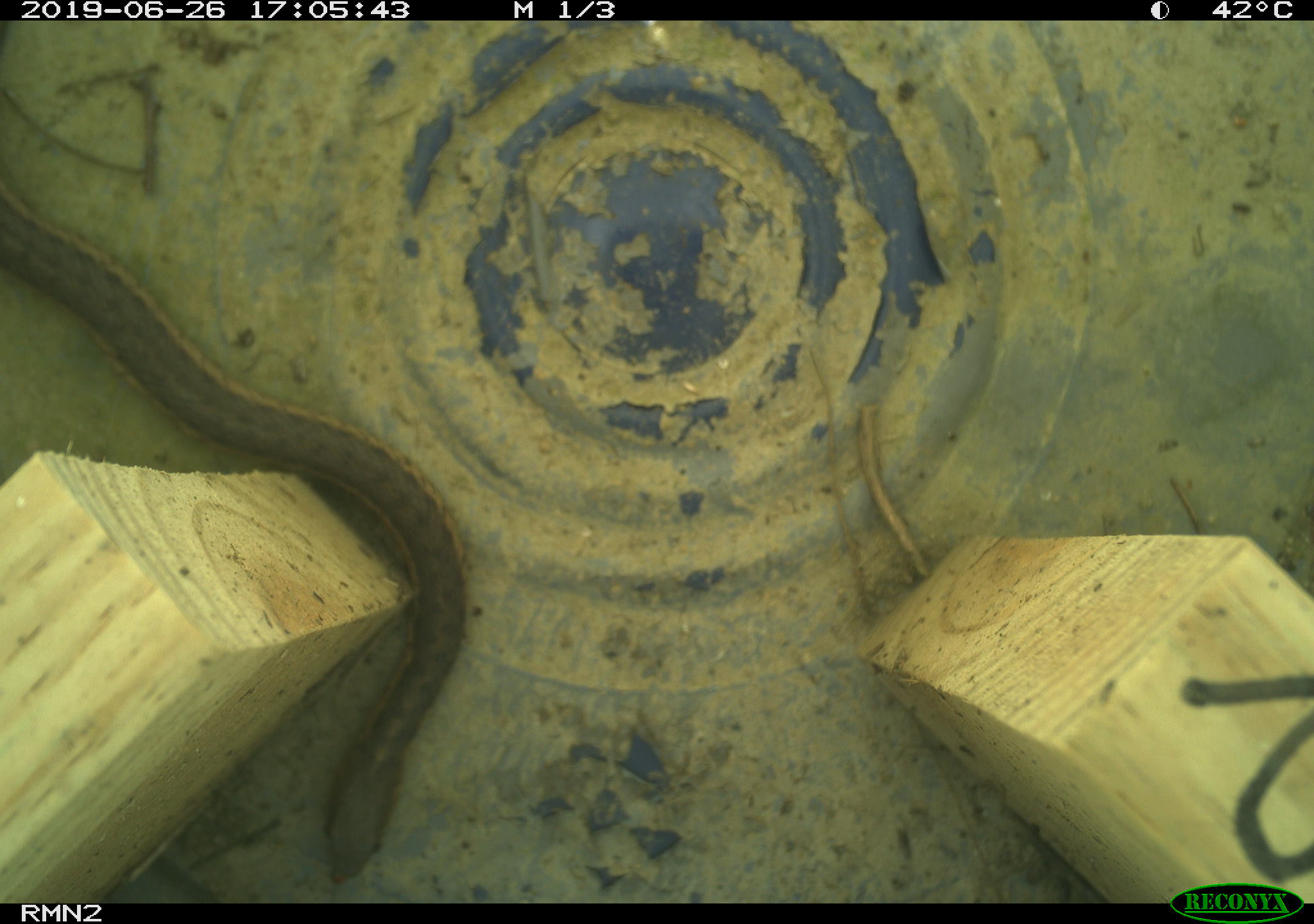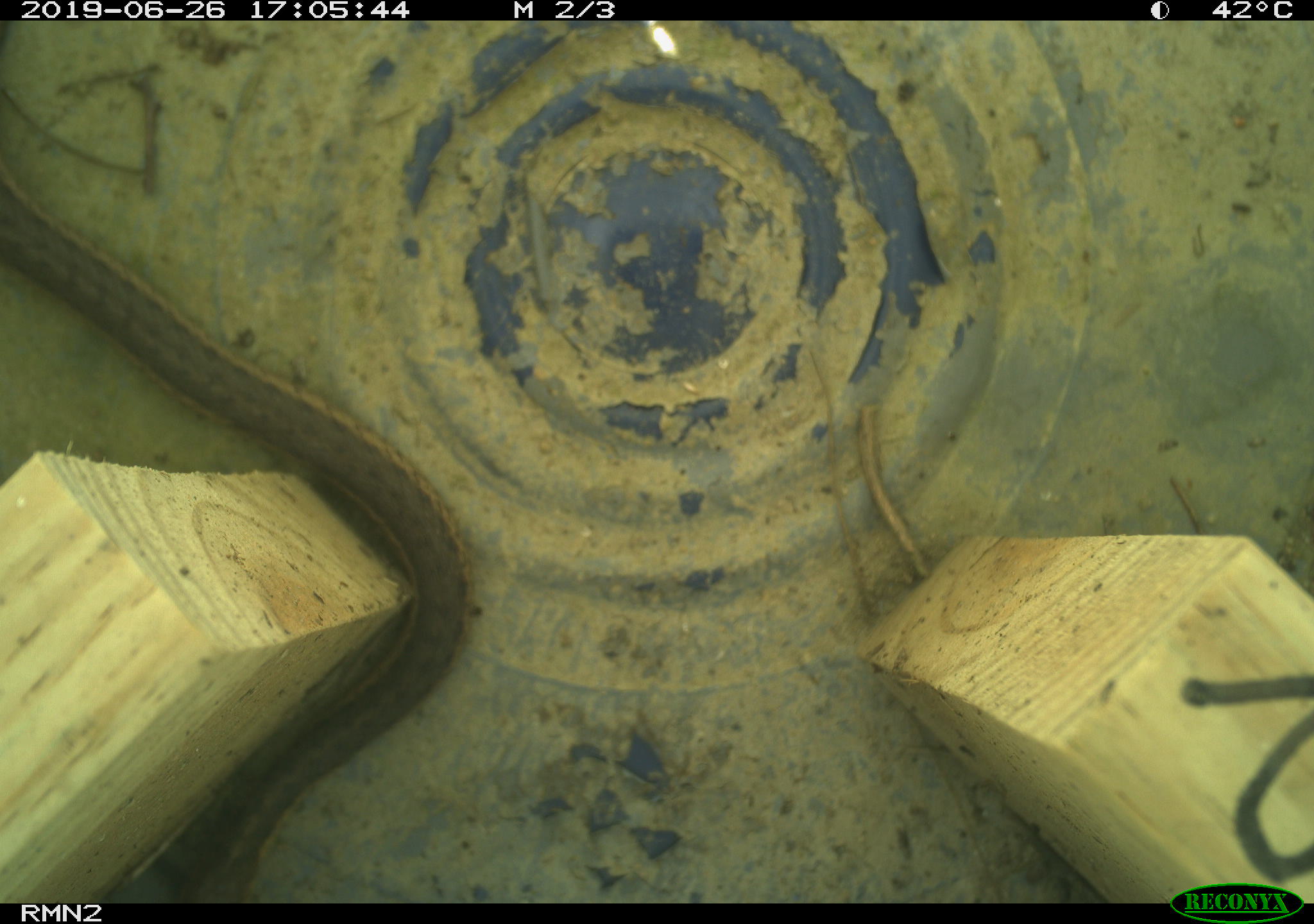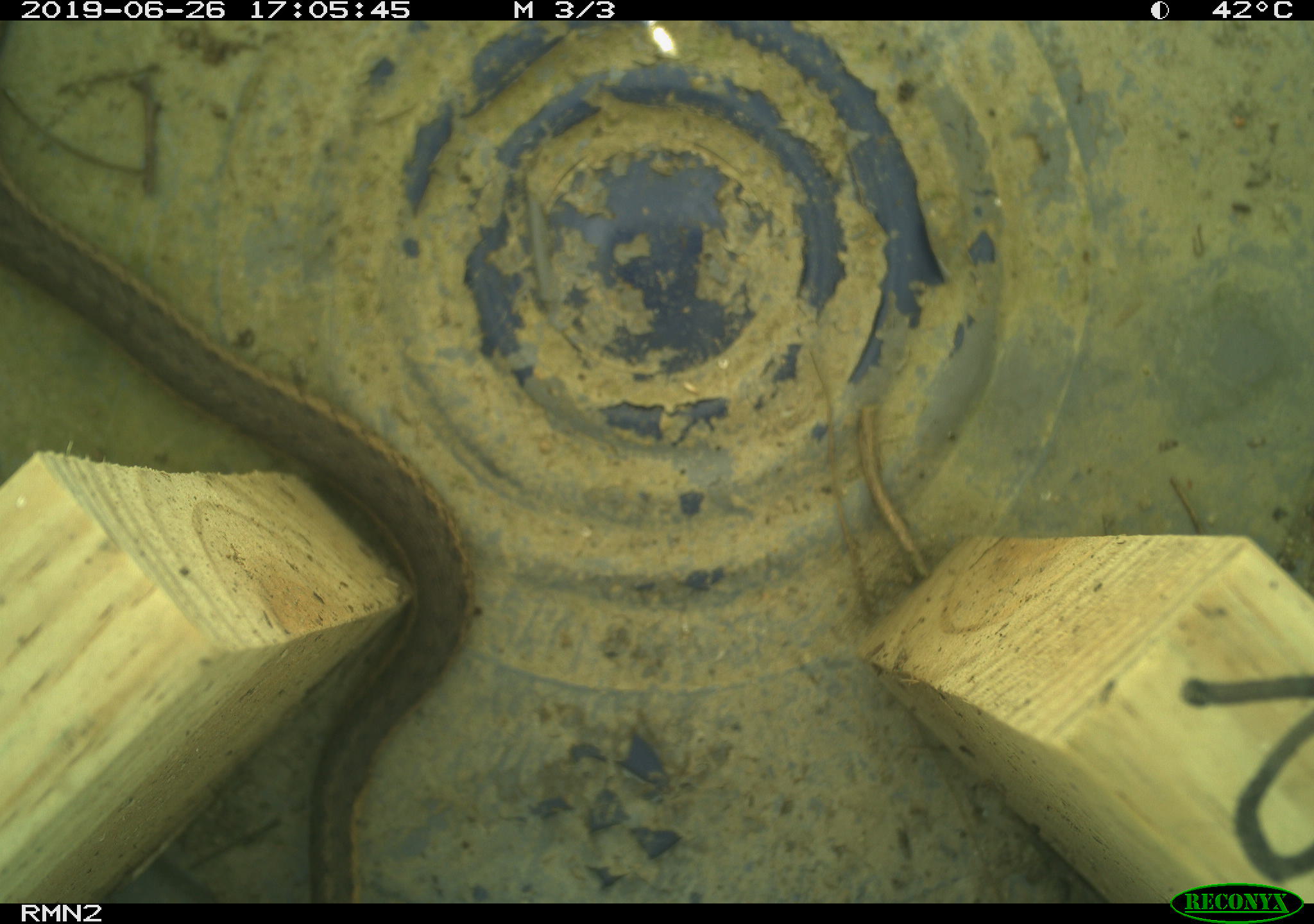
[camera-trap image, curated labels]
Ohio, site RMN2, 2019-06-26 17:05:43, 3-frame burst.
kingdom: Animalia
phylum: Chordata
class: Reptilia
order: Squamata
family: Colubridae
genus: Thamnophis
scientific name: Thamnophis sirtalis sirtalis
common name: eastern gartersnake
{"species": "eastern gartersnake (Thamnophis sirtalis sirtalis)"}